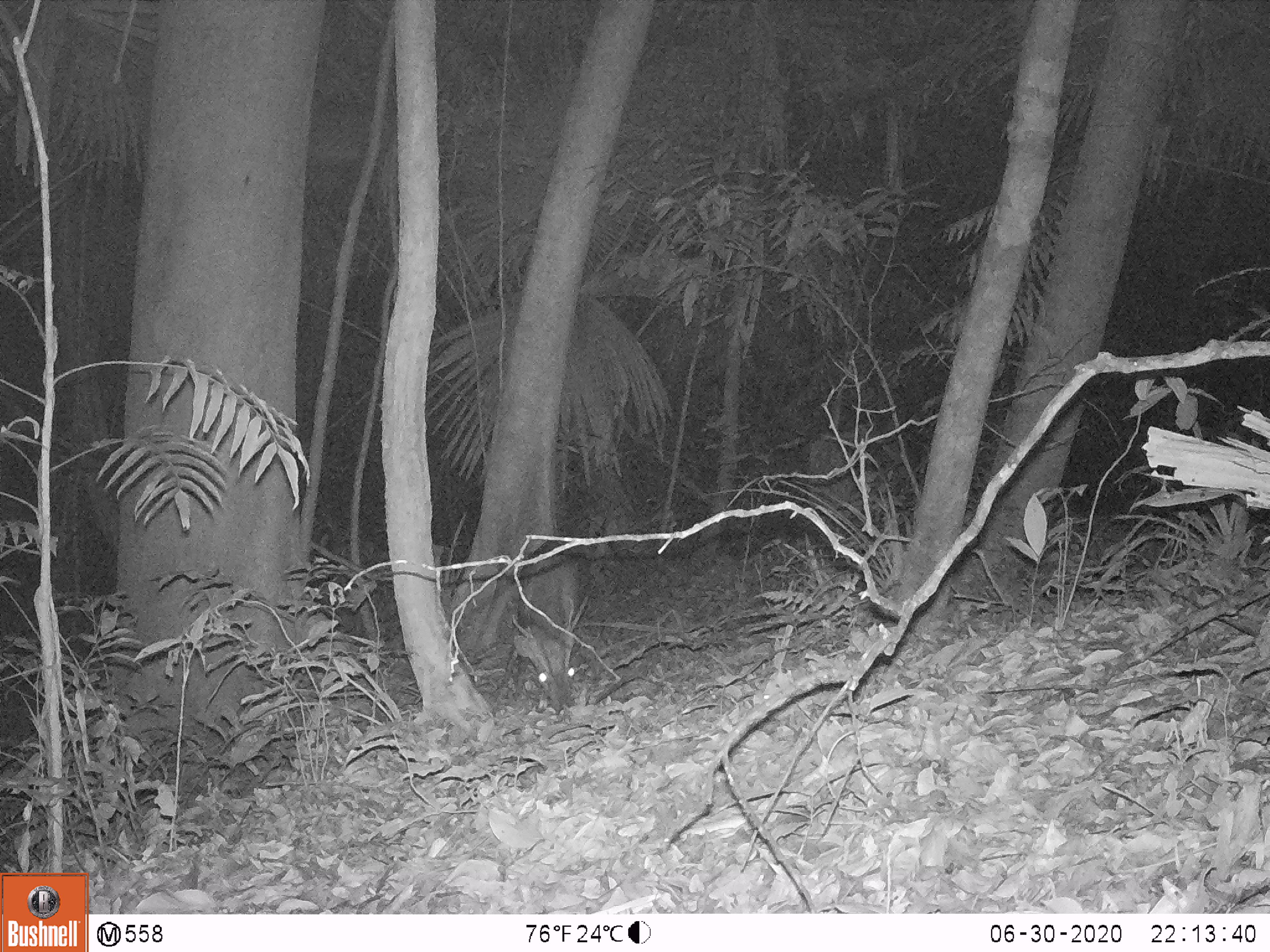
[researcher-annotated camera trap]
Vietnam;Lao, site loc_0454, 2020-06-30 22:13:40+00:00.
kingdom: Animalia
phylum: Chordata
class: Mammalia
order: Artiodactyla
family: Cervidae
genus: Muntiacus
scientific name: Muntiacus vuquangensis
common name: large-antlered muntjac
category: large antlered muntjac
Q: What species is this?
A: Large antlered muntjac (large-antlered muntjac) (Muntiacus vuquangensis).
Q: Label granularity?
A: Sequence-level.